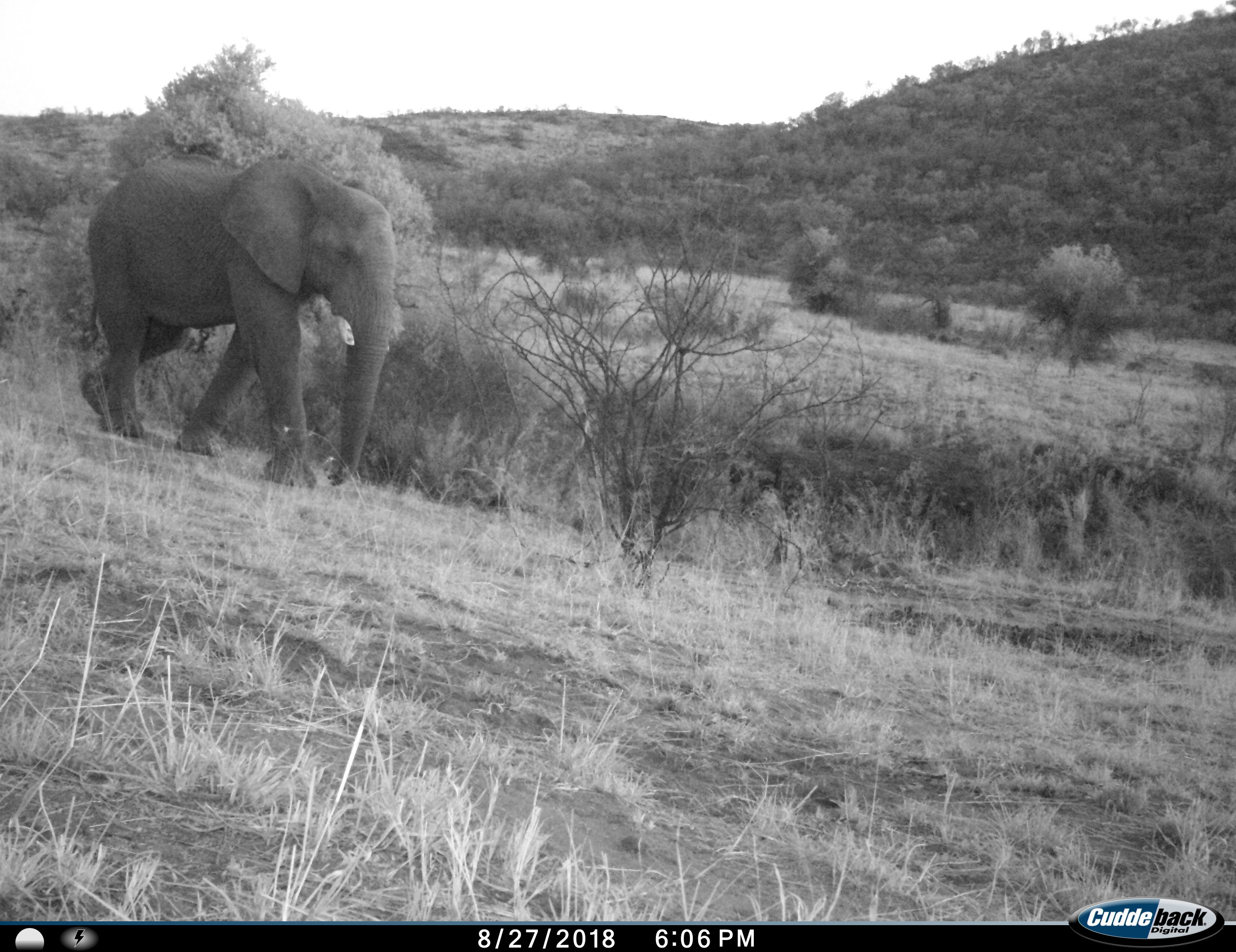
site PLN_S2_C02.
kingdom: Animalia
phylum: Chordata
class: Mammalia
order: Proboscidea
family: Elephantidae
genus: Loxodonta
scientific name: Loxodonta africana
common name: african bush elephant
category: elephant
Elephant (african bush elephant) (Loxodonta africana), count 1. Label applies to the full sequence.